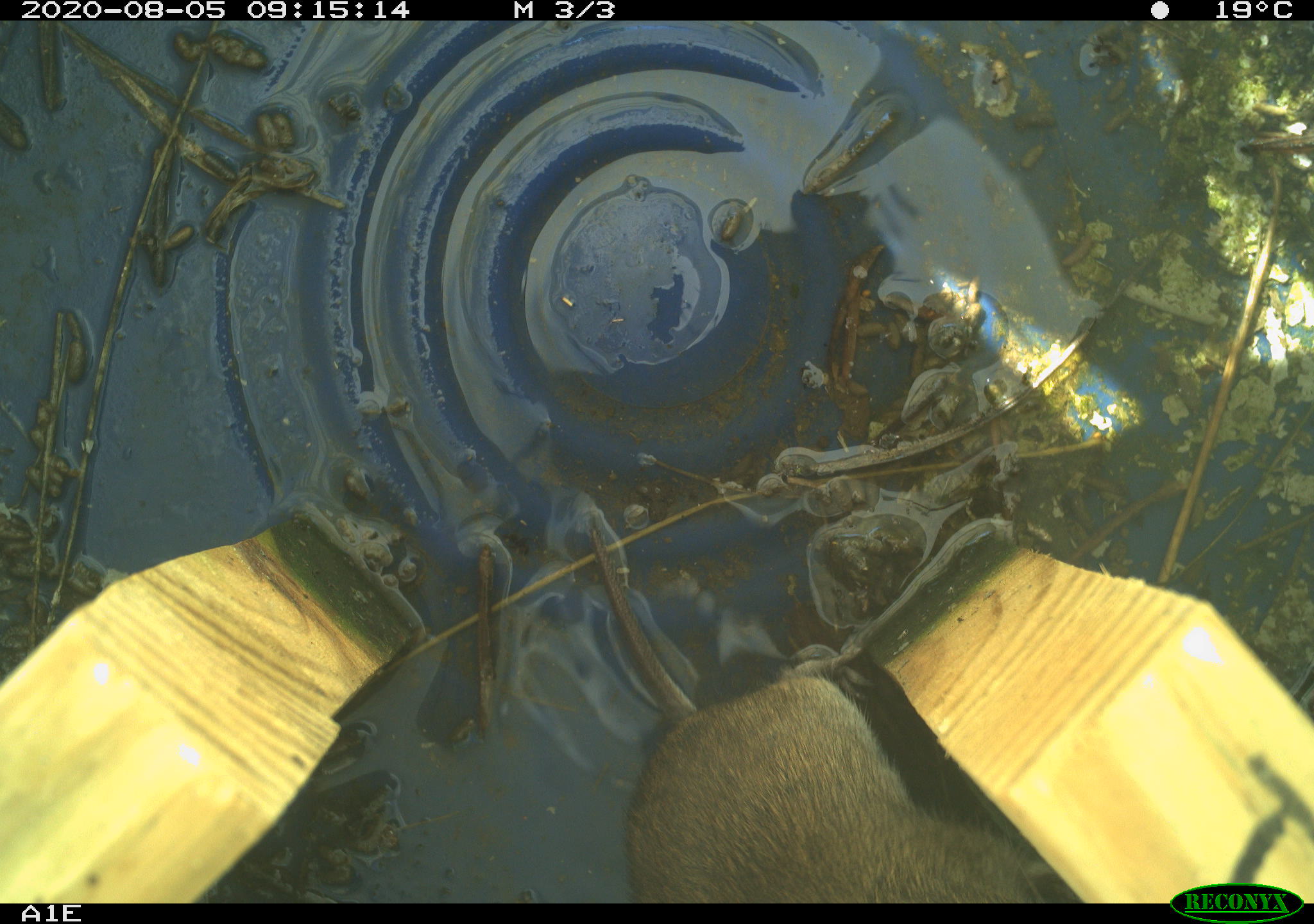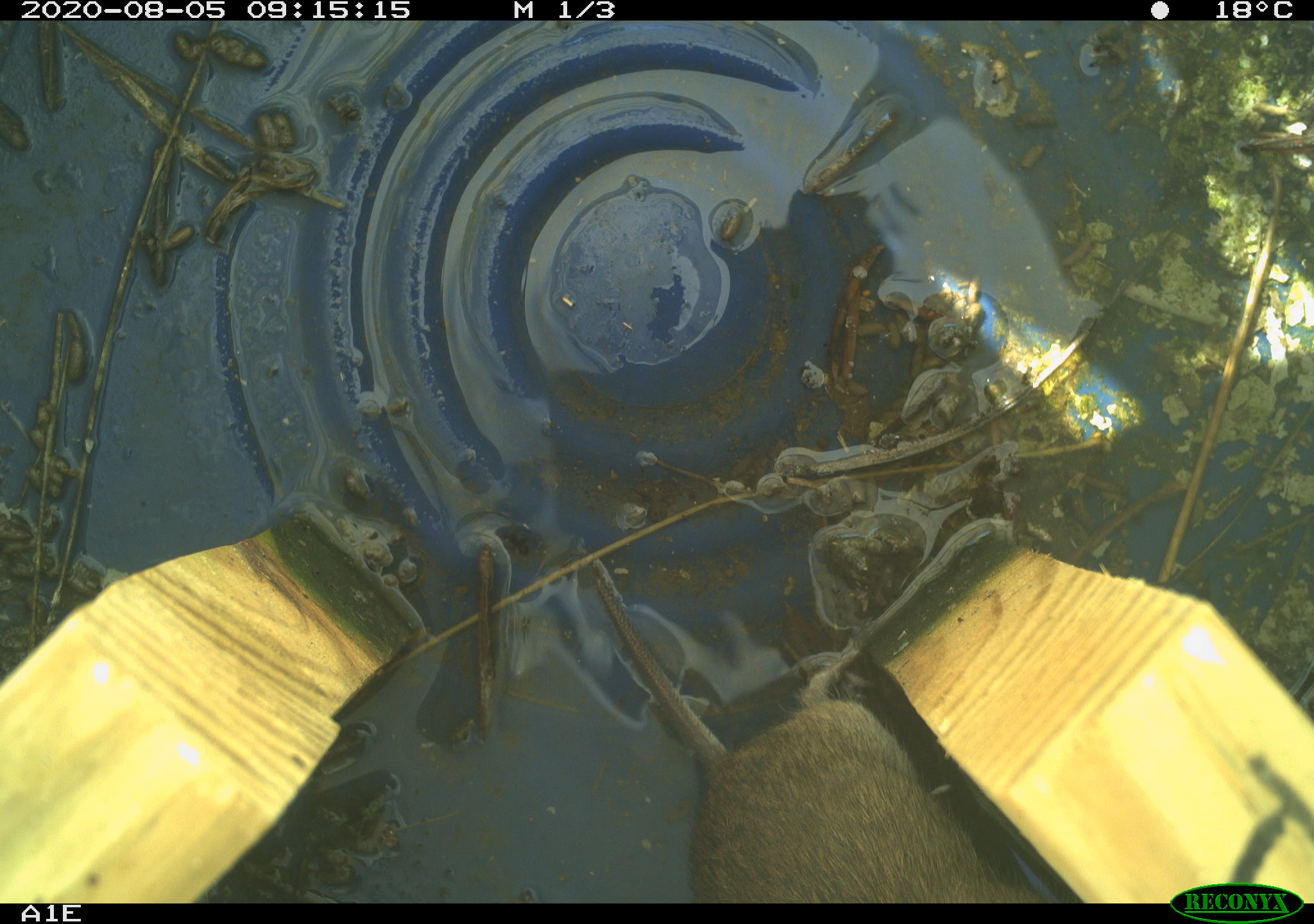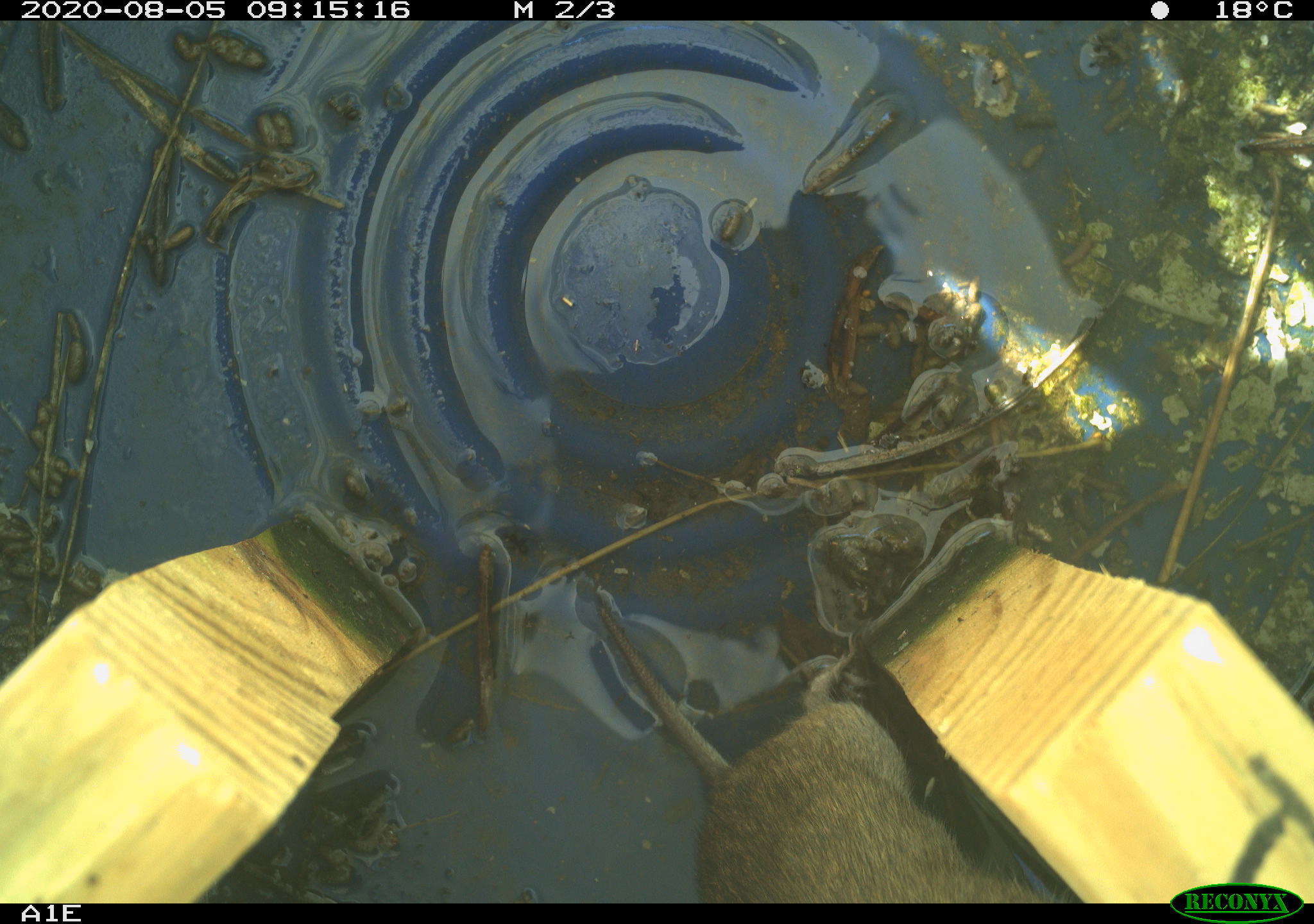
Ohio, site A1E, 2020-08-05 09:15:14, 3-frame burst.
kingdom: Animalia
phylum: Chordata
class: Mammalia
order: Rodentia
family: Cricetidae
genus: Microtus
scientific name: Microtus pennsylvanicus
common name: meadow vole